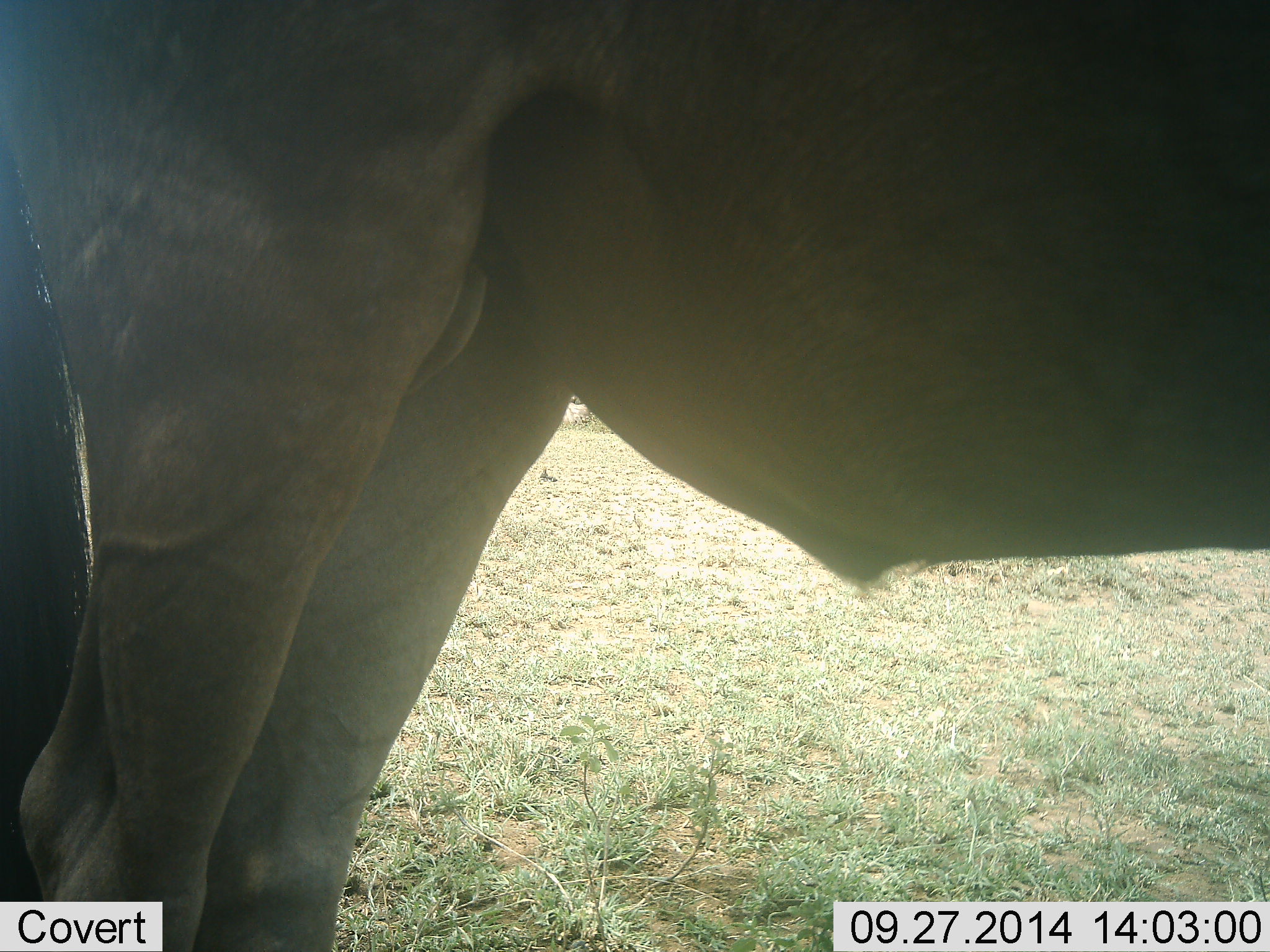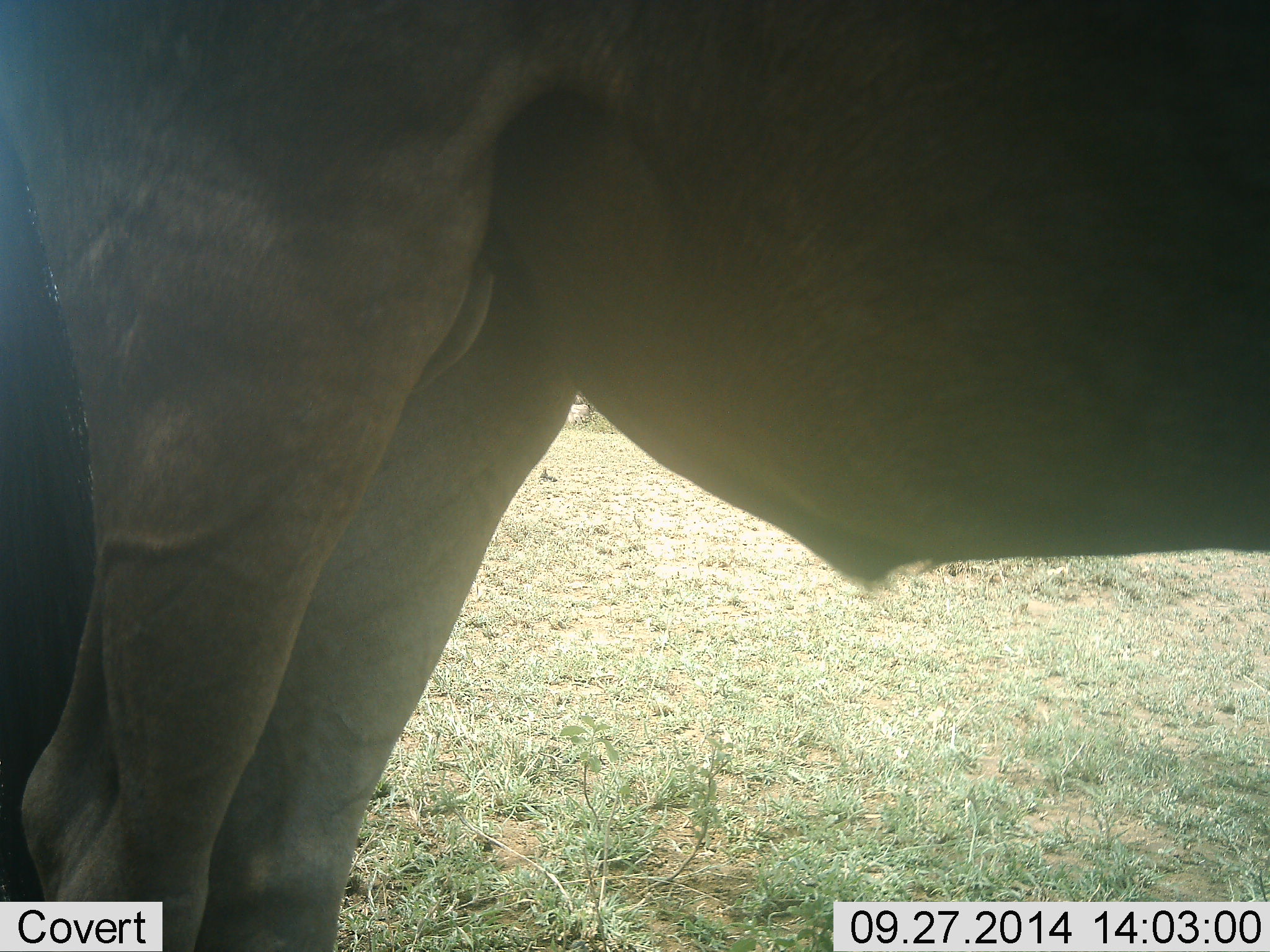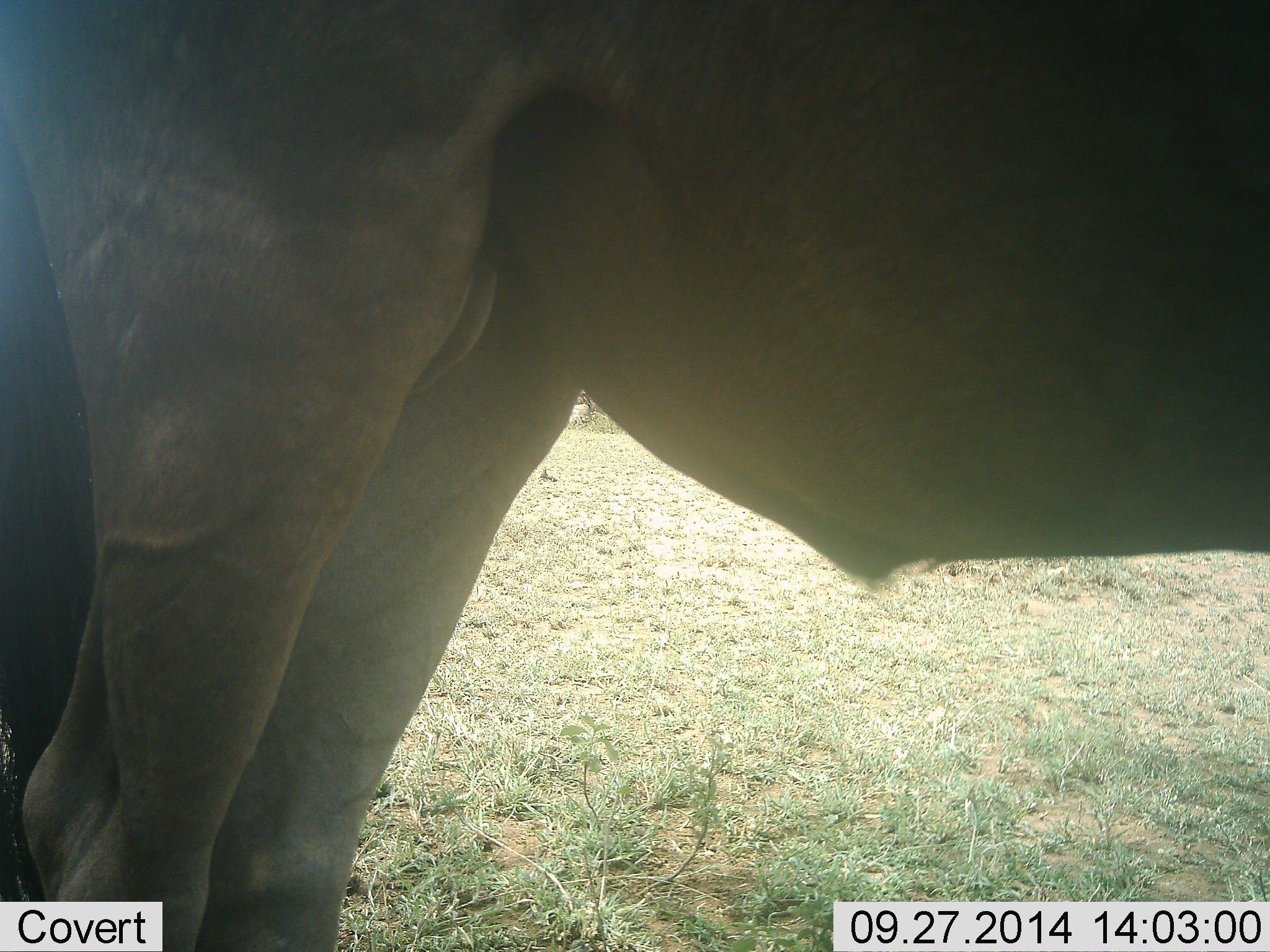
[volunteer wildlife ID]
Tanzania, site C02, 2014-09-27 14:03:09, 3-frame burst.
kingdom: Animalia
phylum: Chordata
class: Mammalia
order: Artiodactyla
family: Bovidae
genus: Connochaetes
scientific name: Connochaetes taurinus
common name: blue wildebeest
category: wildebeest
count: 1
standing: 100%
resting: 0%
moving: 0%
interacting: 0%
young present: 0%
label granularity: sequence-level